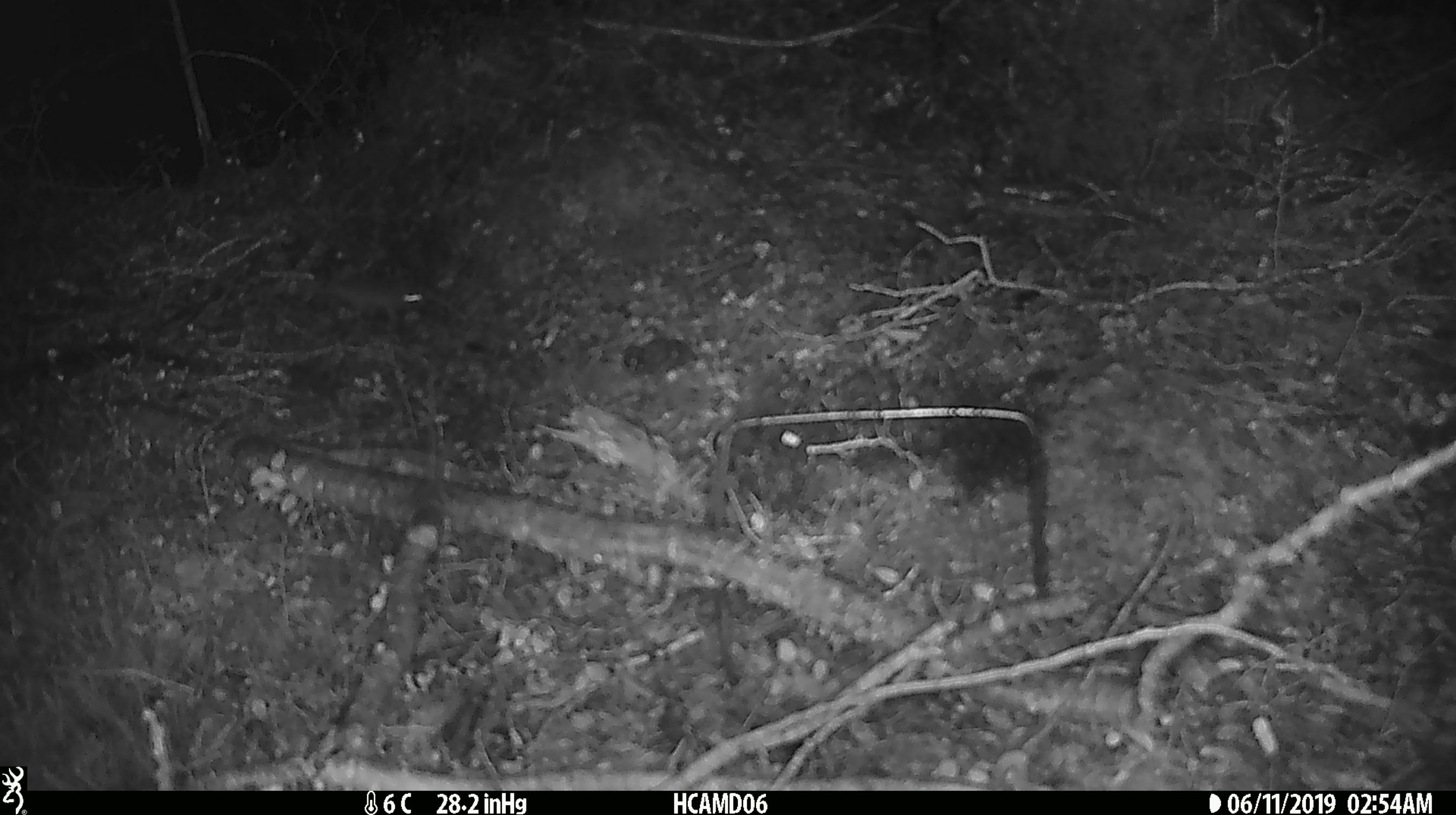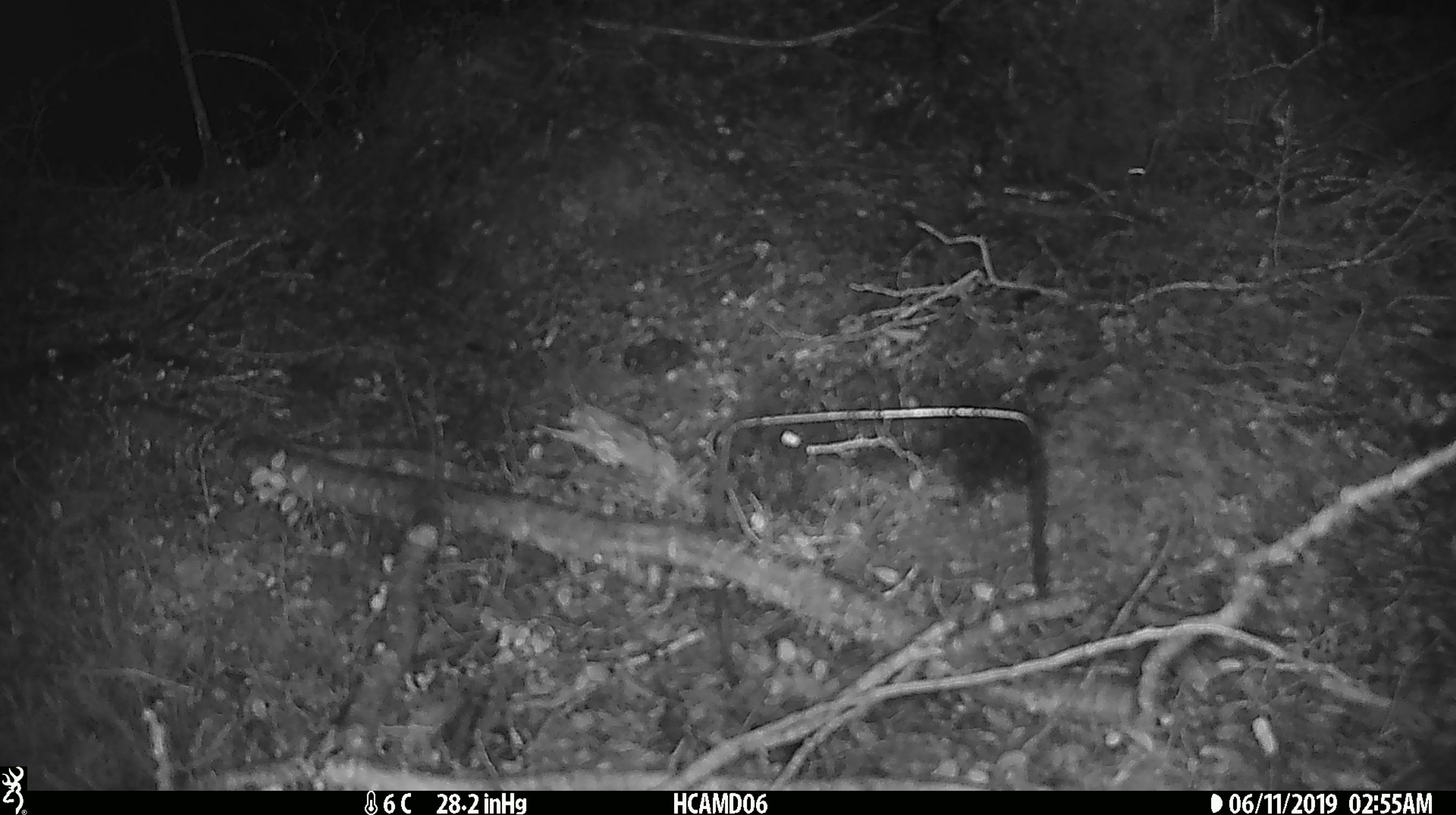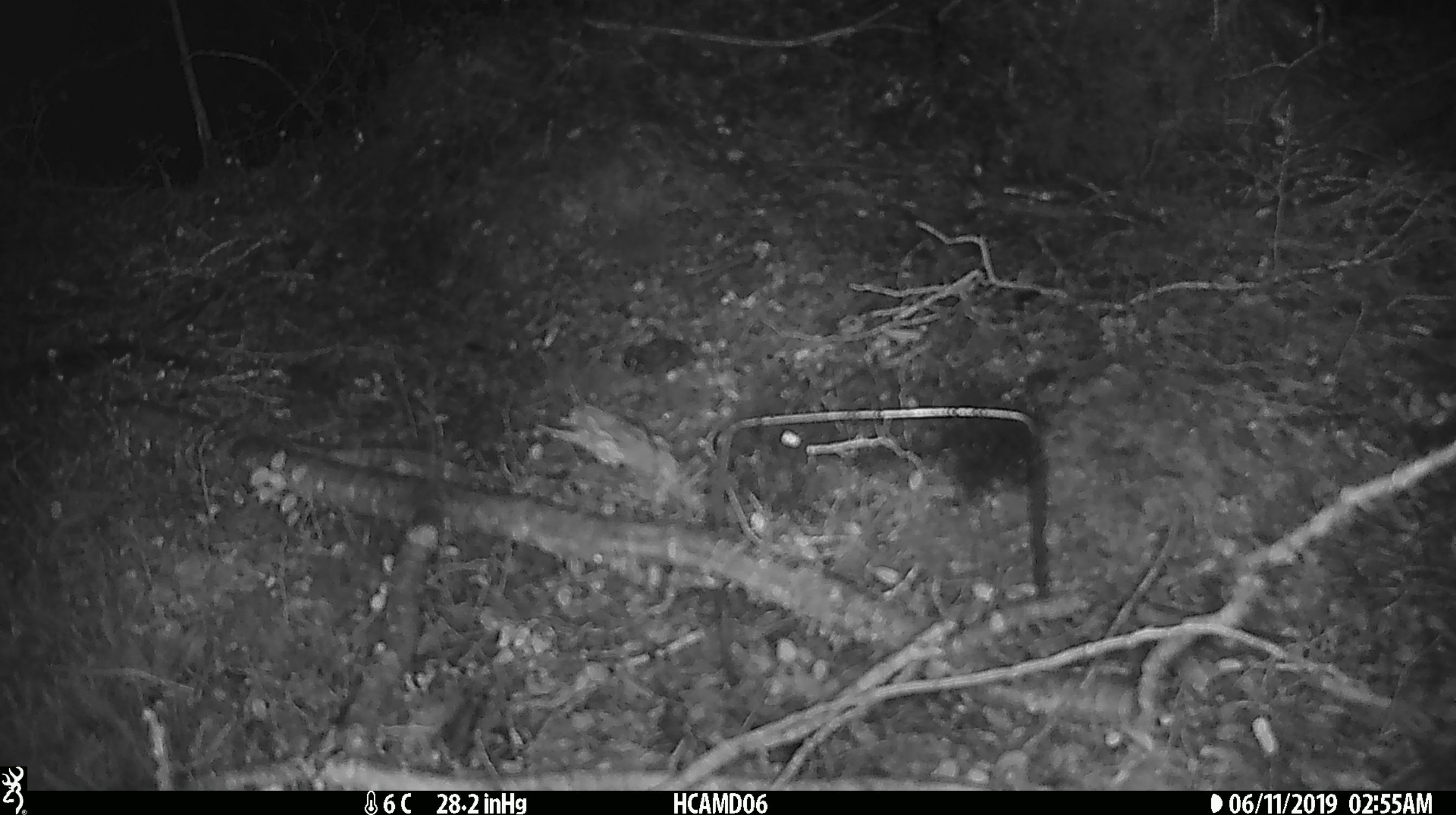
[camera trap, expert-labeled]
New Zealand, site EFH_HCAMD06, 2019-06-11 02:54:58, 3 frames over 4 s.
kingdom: Animalia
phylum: Chordata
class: Mammalia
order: Rodentia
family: Muridae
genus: Mus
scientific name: Mus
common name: mouse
Mouse (Mus).